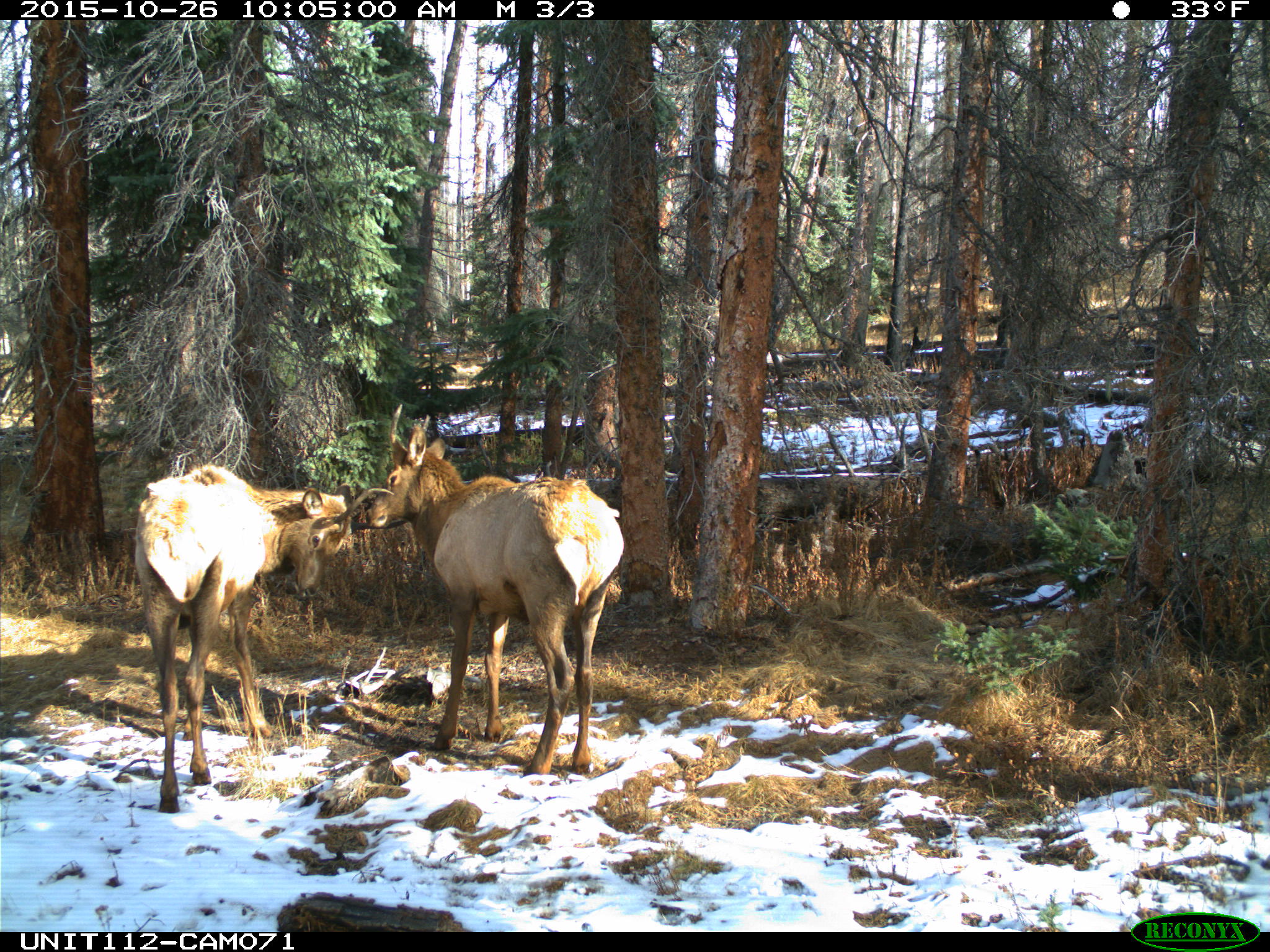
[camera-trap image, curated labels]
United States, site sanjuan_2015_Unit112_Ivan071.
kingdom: Animalia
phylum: Chordata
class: Mammalia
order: Artiodactyla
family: Cervidae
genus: Cervus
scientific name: Cervus elaphus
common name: red deer